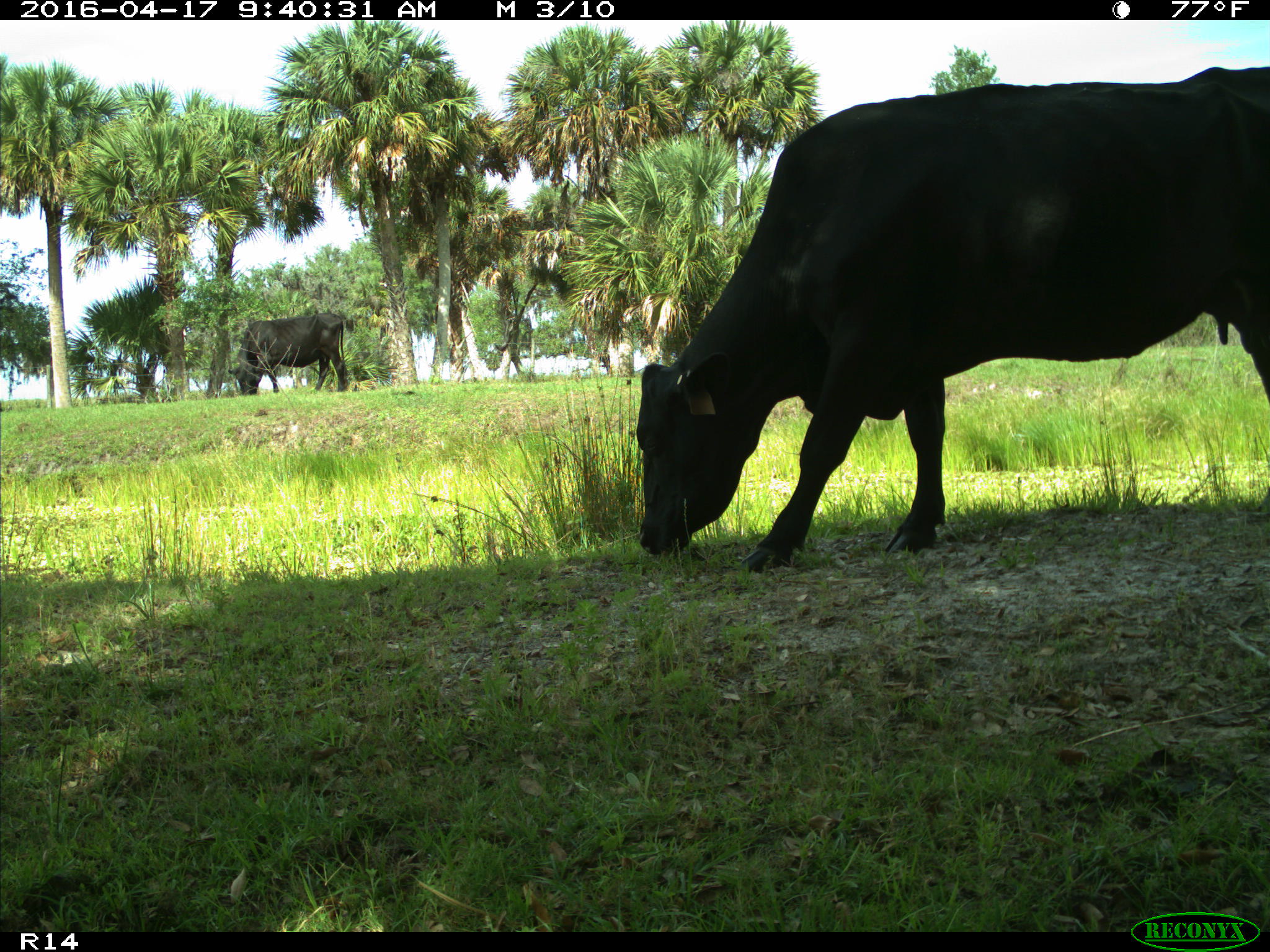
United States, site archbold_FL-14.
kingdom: Animalia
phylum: Chordata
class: Mammalia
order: Artiodactyla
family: Bovidae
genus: Bos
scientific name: Bos taurus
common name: domestic cow